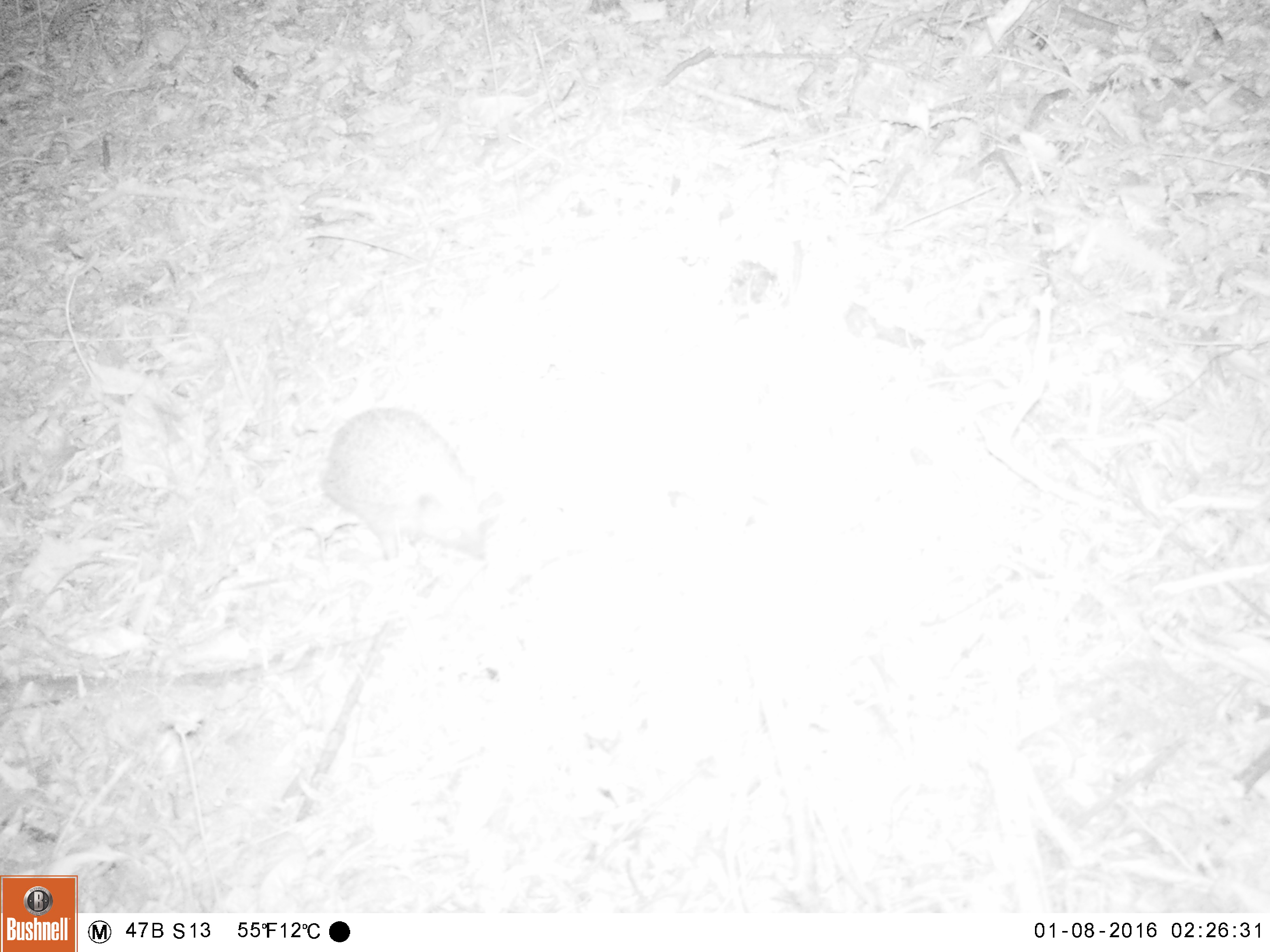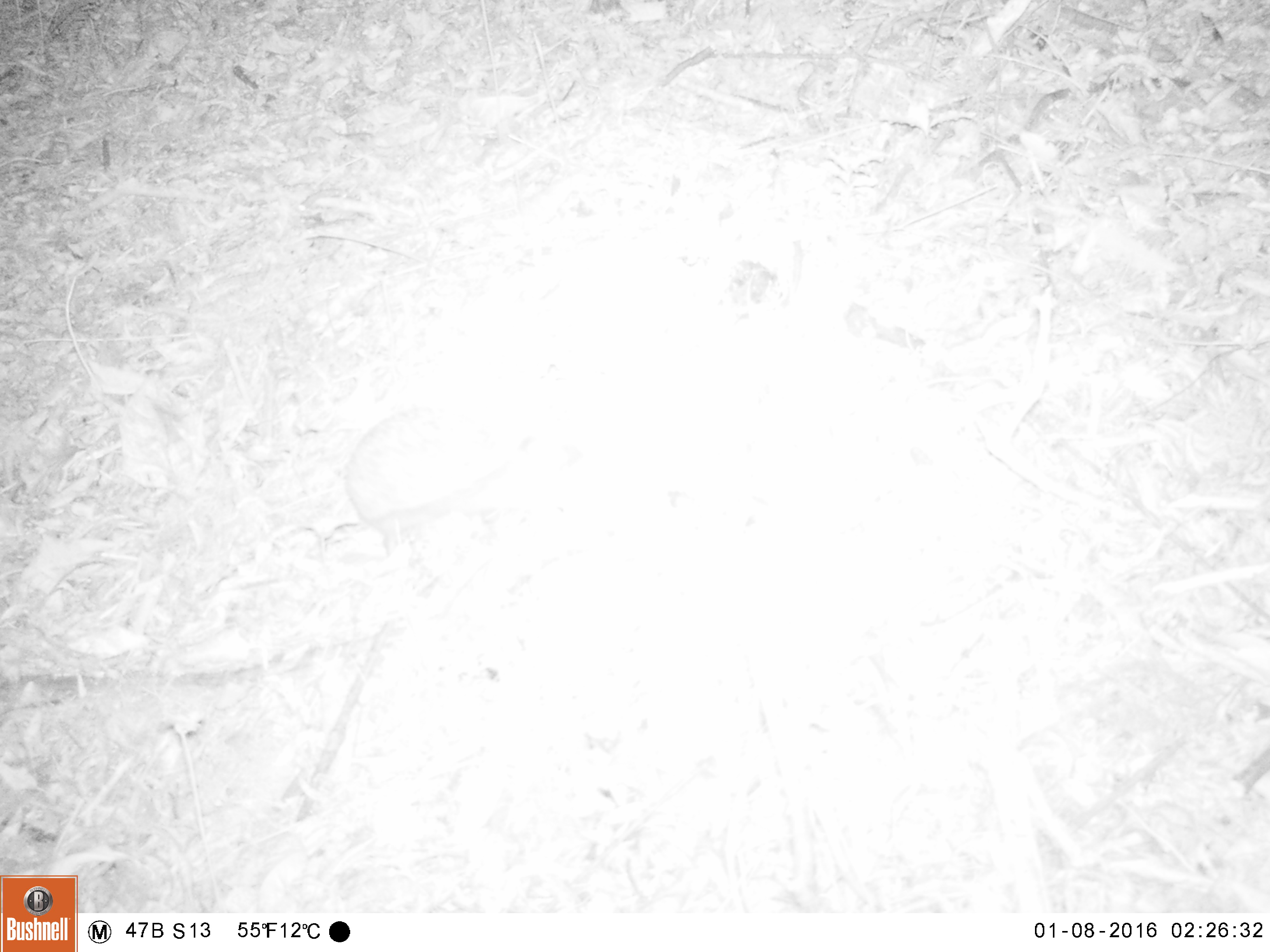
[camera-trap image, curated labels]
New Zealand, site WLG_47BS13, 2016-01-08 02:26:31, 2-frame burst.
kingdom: Animalia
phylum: Chordata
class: Mammalia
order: Eulipotyphla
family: Erinaceidae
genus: Erinaceus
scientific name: Erinaceus europaeus europaeus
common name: european hedgehog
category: hedgehog